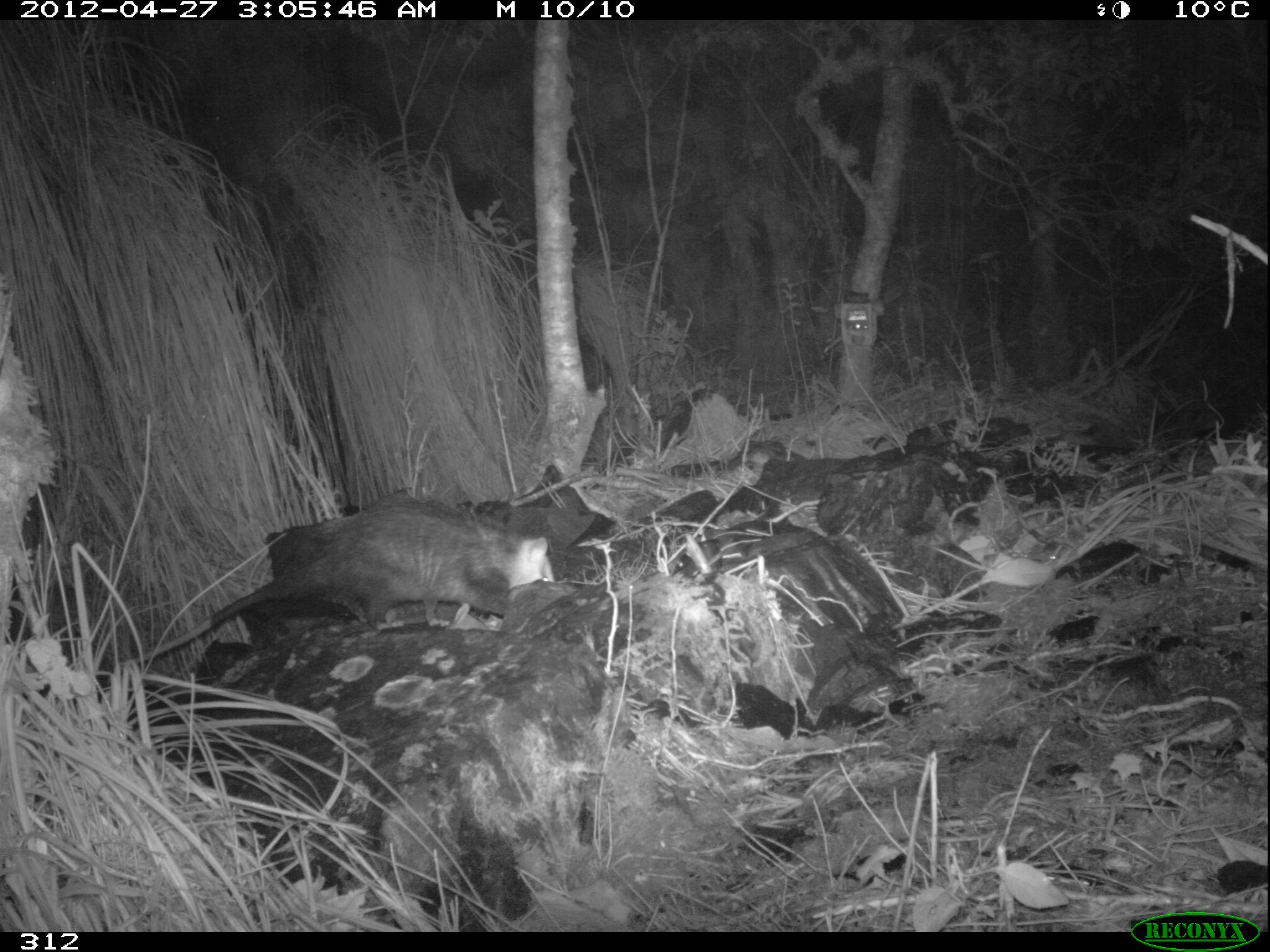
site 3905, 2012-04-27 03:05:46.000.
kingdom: Animalia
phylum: Chordata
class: Mammalia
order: Didelphimorphia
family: Didelphidae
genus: Didelphis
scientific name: Didelphis pernigra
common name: andean white-eared opossum